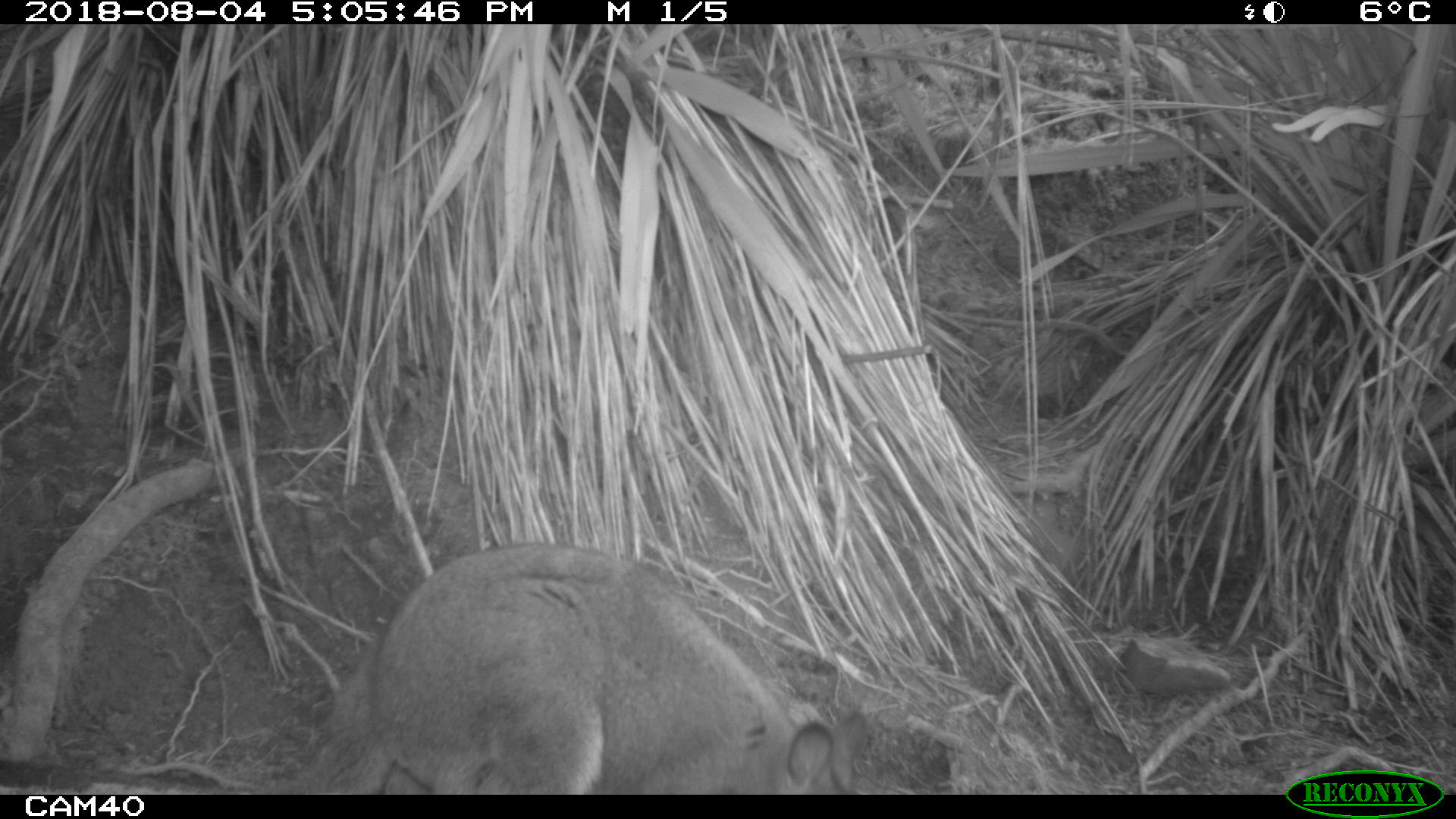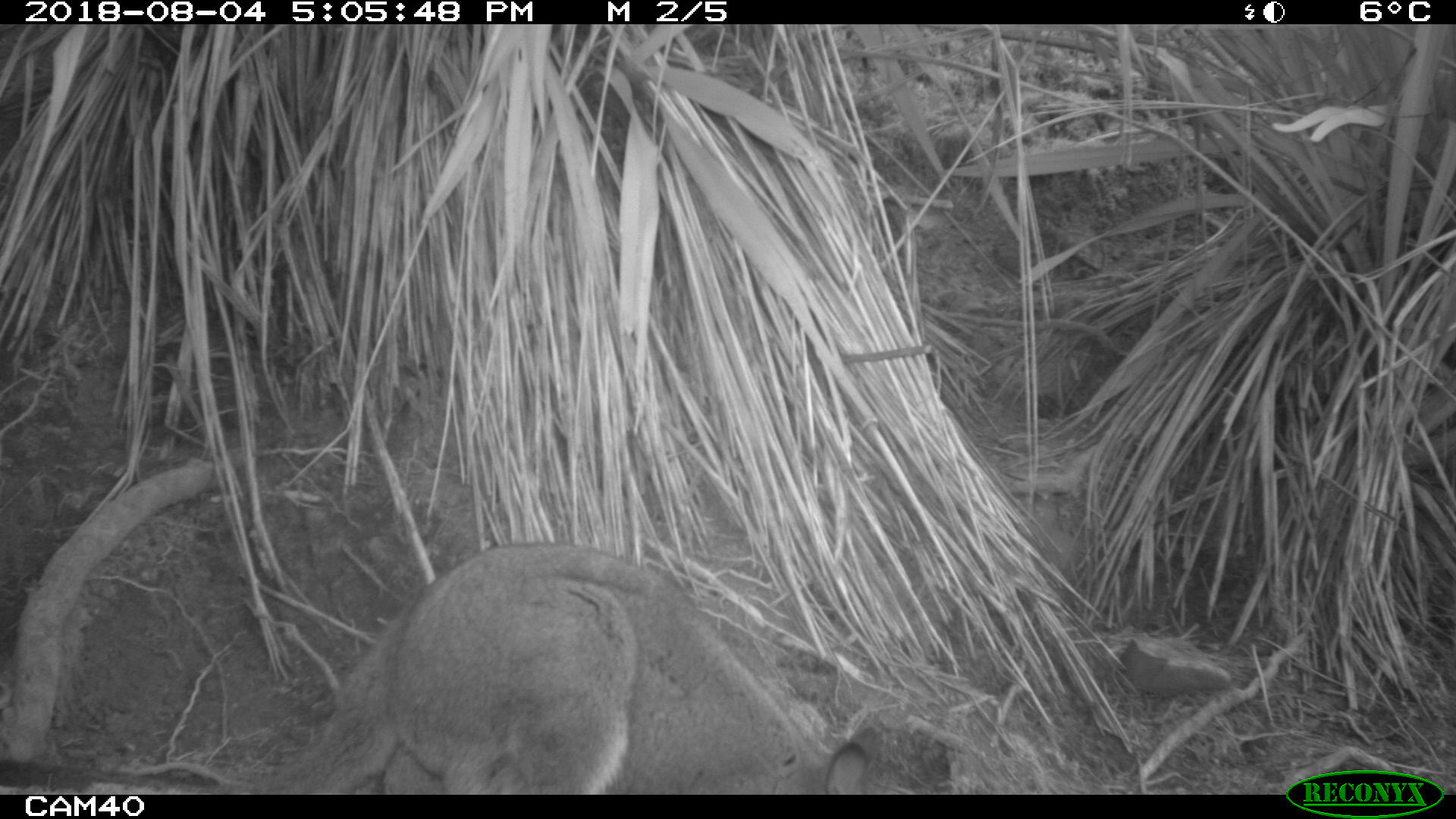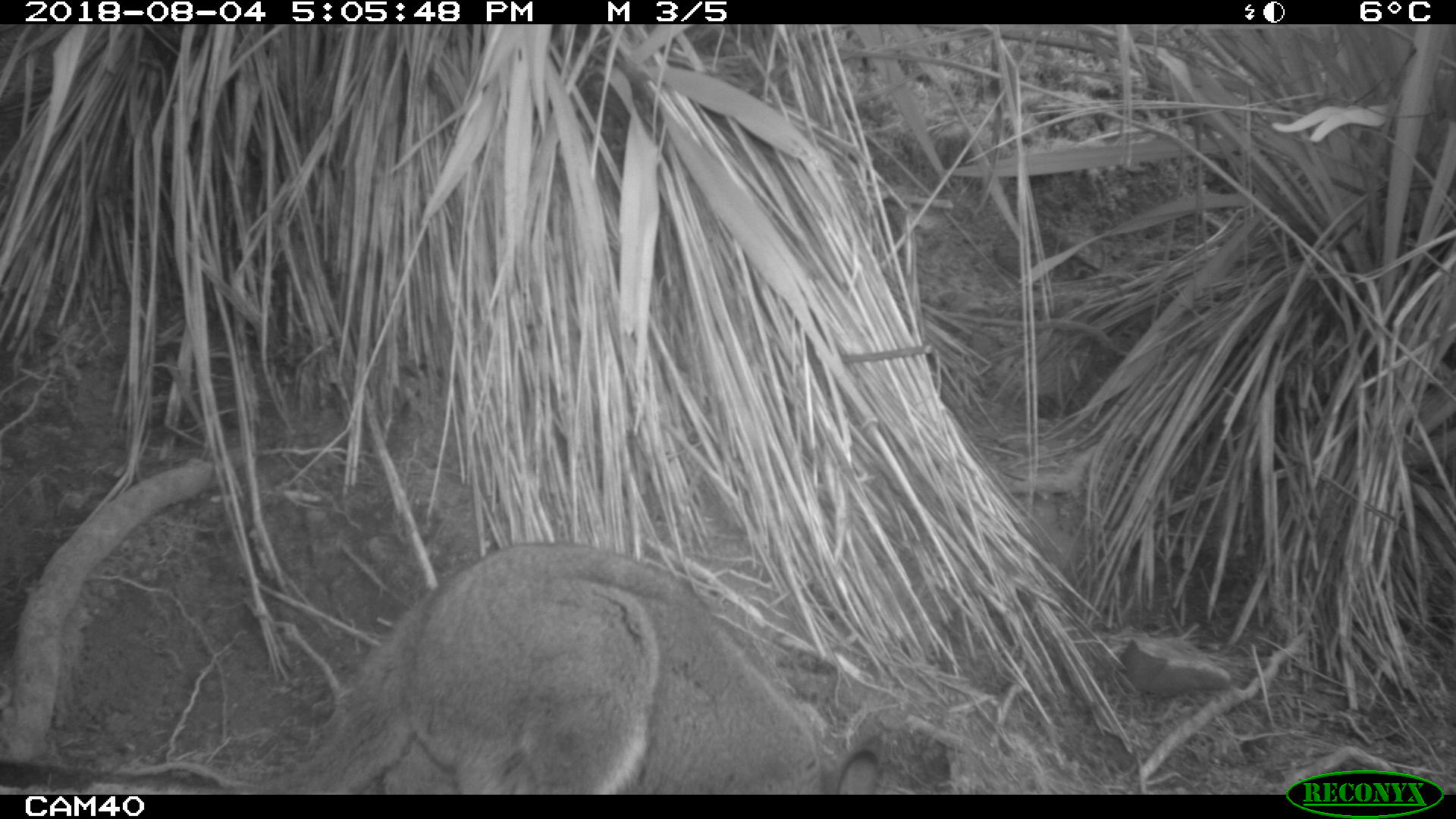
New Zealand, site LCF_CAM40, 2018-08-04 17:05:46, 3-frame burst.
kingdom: Animalia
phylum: Chordata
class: Mammalia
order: Diprotodontia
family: Macropodidae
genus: Notamacropus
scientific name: Notamacropus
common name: wallaby